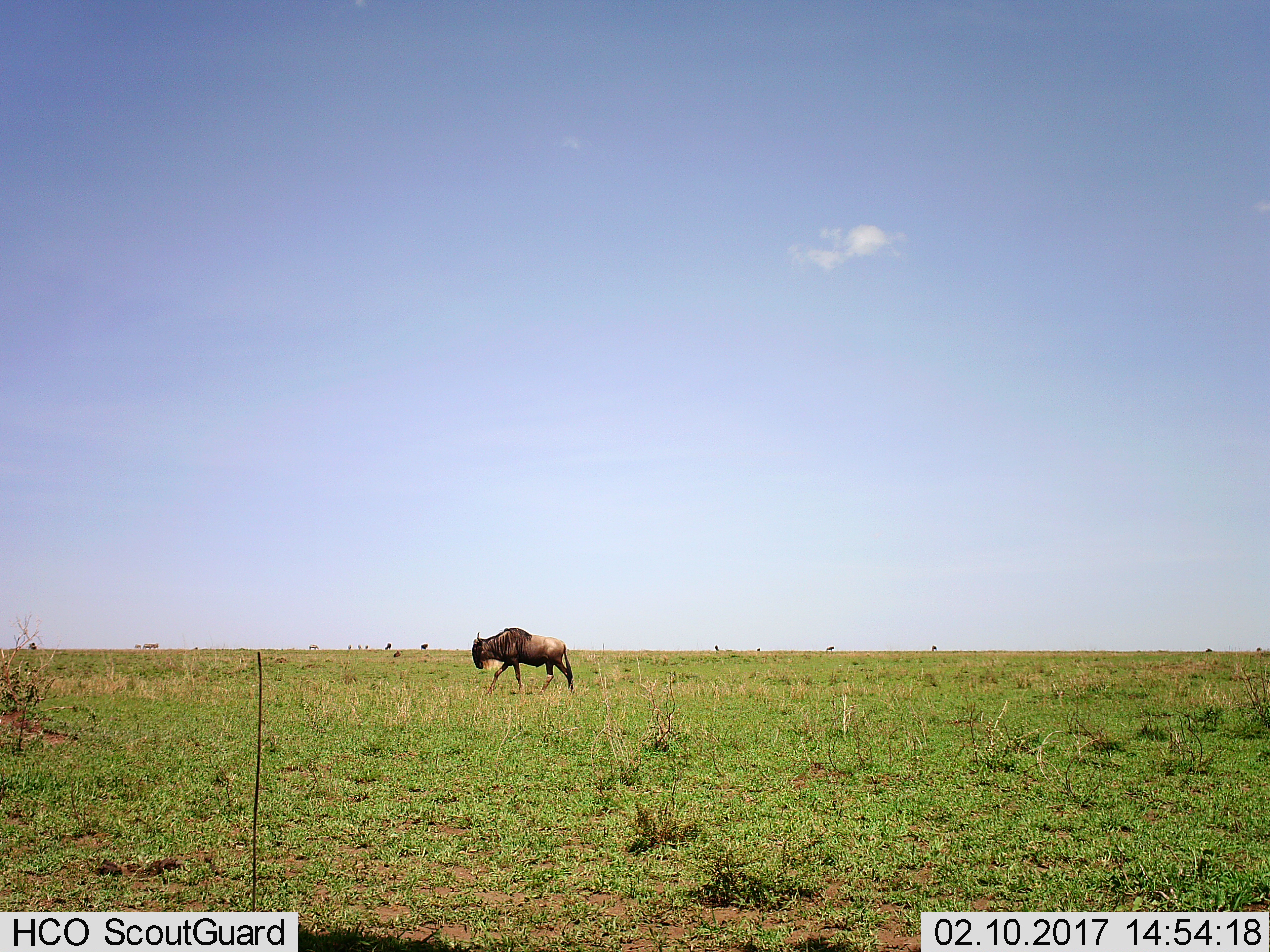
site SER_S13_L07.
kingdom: Animalia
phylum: Chordata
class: Mammalia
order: Artiodactyla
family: Bovidae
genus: Connochaetes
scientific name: Connochaetes taurinus taurinus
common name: blue wildebeest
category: wildebeestblue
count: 1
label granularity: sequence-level